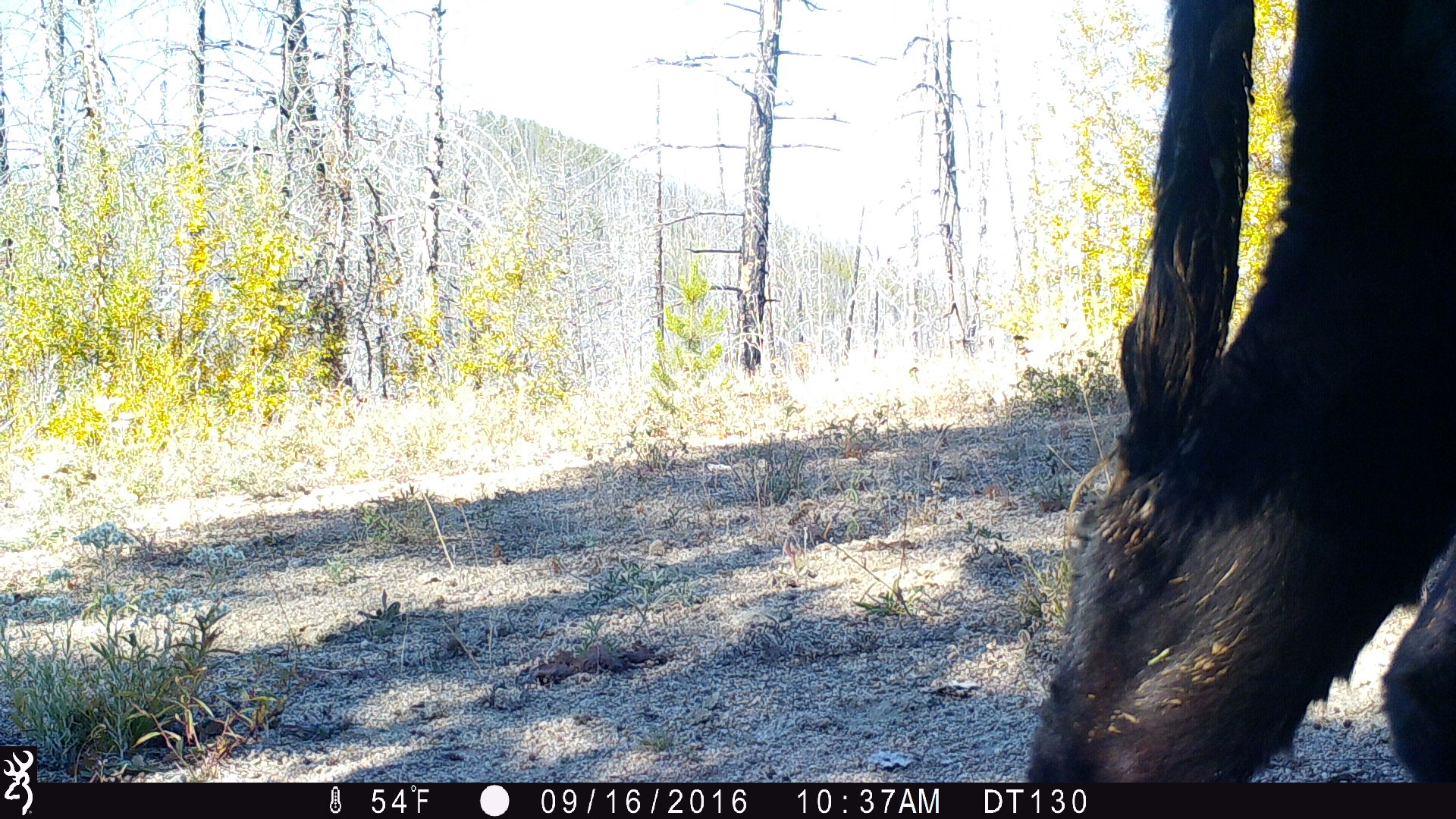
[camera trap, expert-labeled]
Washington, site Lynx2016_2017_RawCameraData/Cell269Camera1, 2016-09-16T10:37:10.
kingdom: Animalia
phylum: Chordata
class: Mammalia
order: Artiodactyla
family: Bovidae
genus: Bos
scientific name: Bos taurus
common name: domestic cattle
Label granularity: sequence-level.